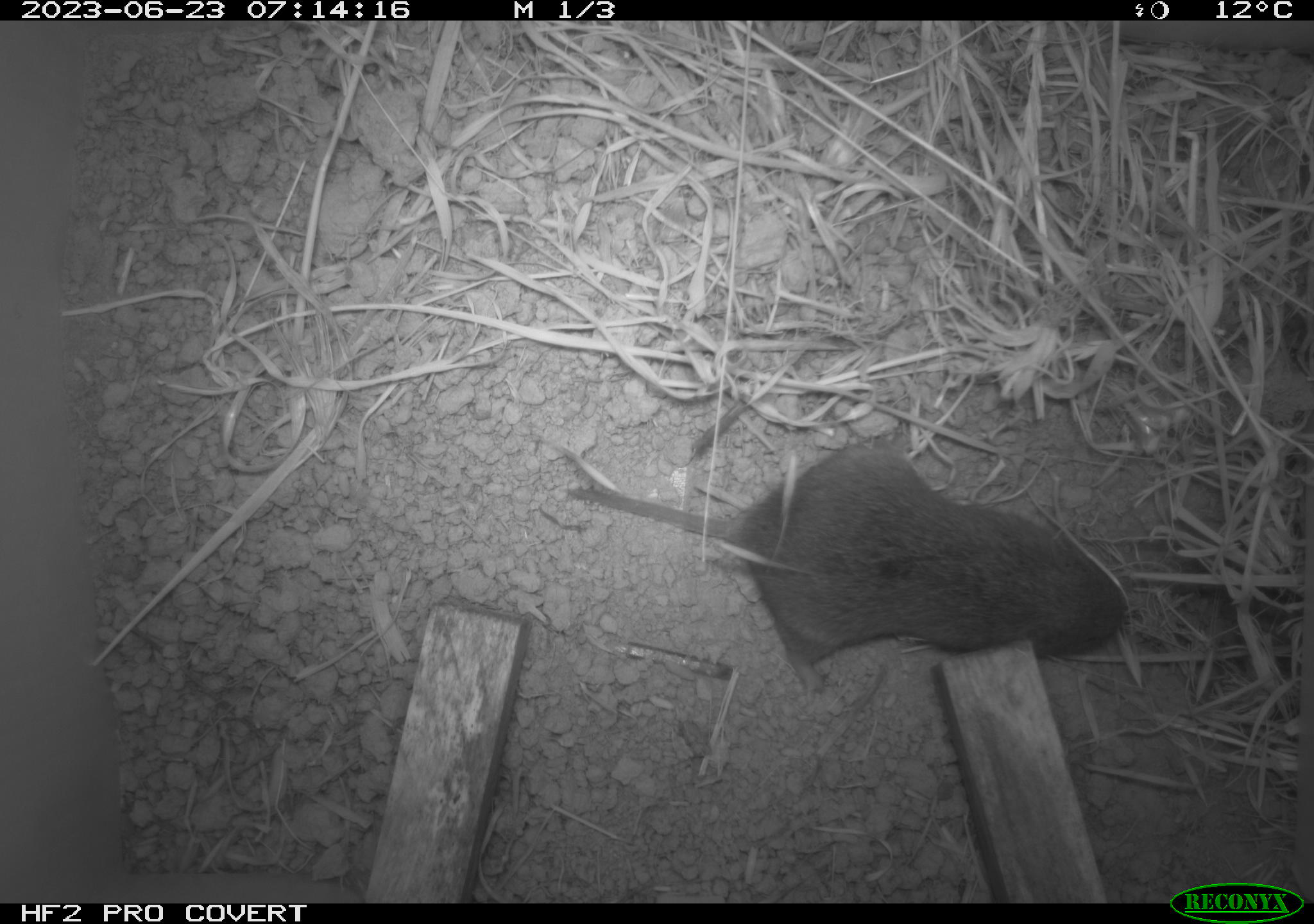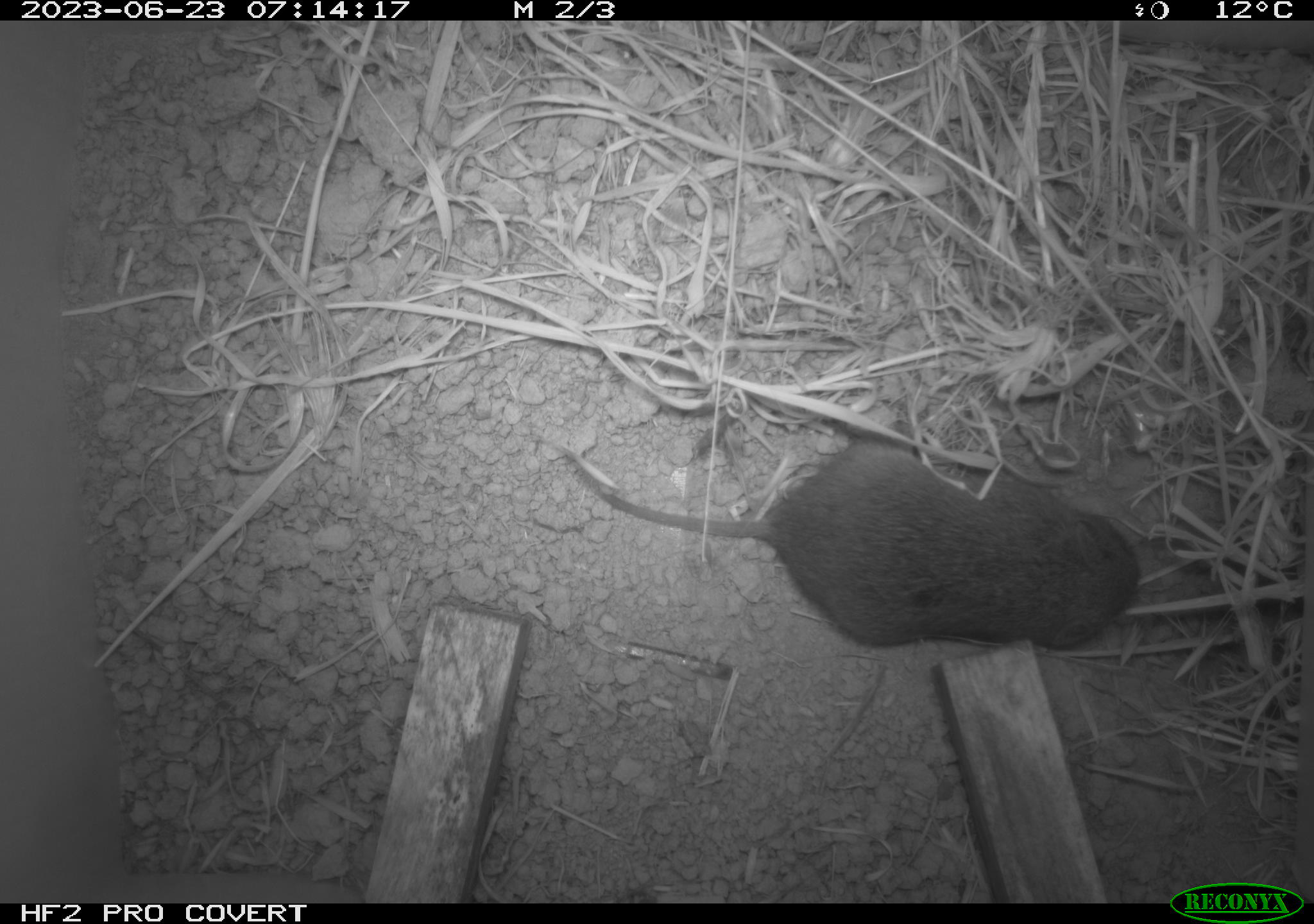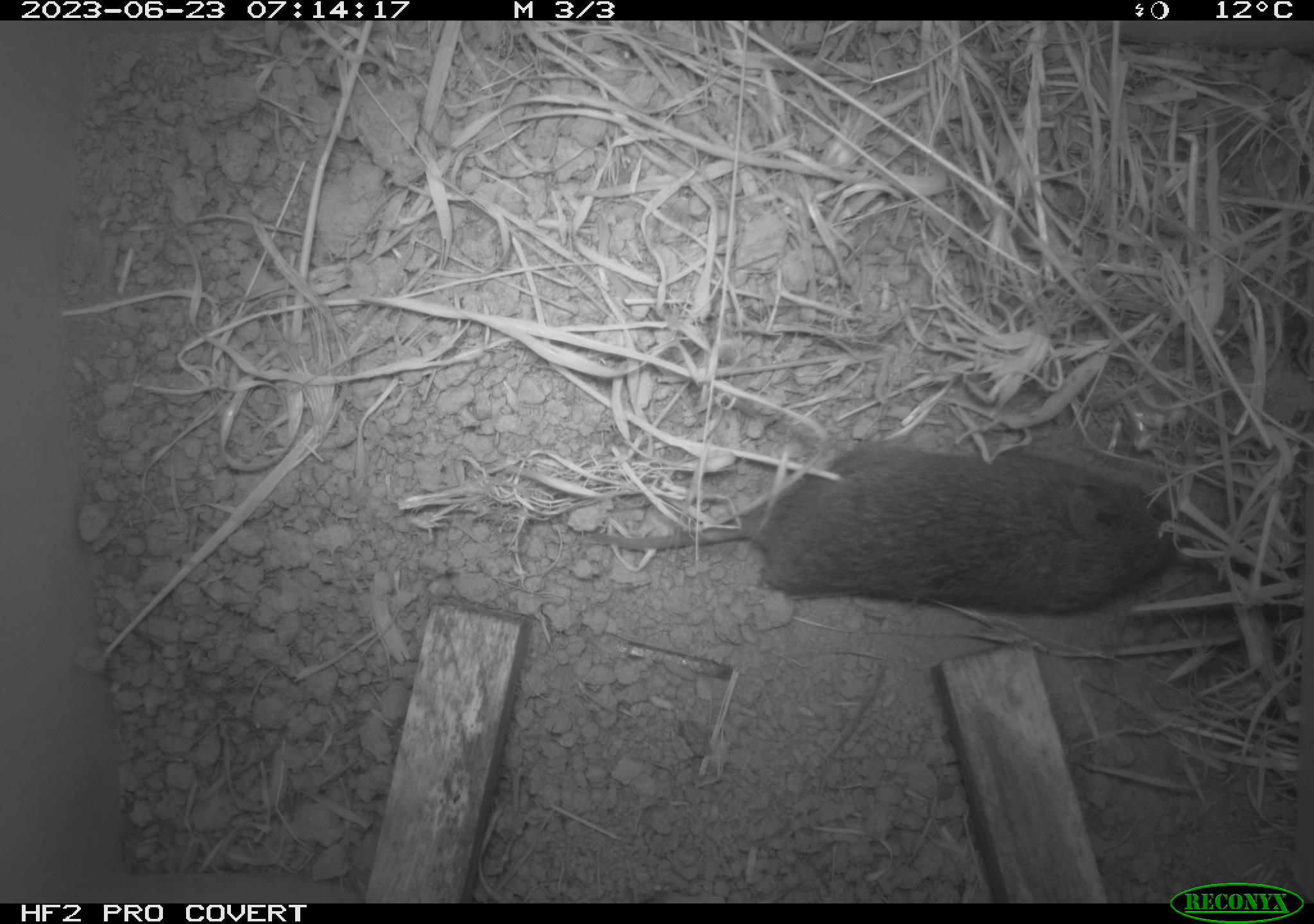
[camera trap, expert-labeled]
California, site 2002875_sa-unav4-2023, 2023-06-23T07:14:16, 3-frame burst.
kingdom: Animalia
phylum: Chordata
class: Mammalia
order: Rodentia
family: Cricetidae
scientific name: Arvicolinae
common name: voles, lemmings, and muskrats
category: arvicolinae subfamily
Arvicolinae subfamily (voles, lemmings, and muskrats) (Arvicolinae).